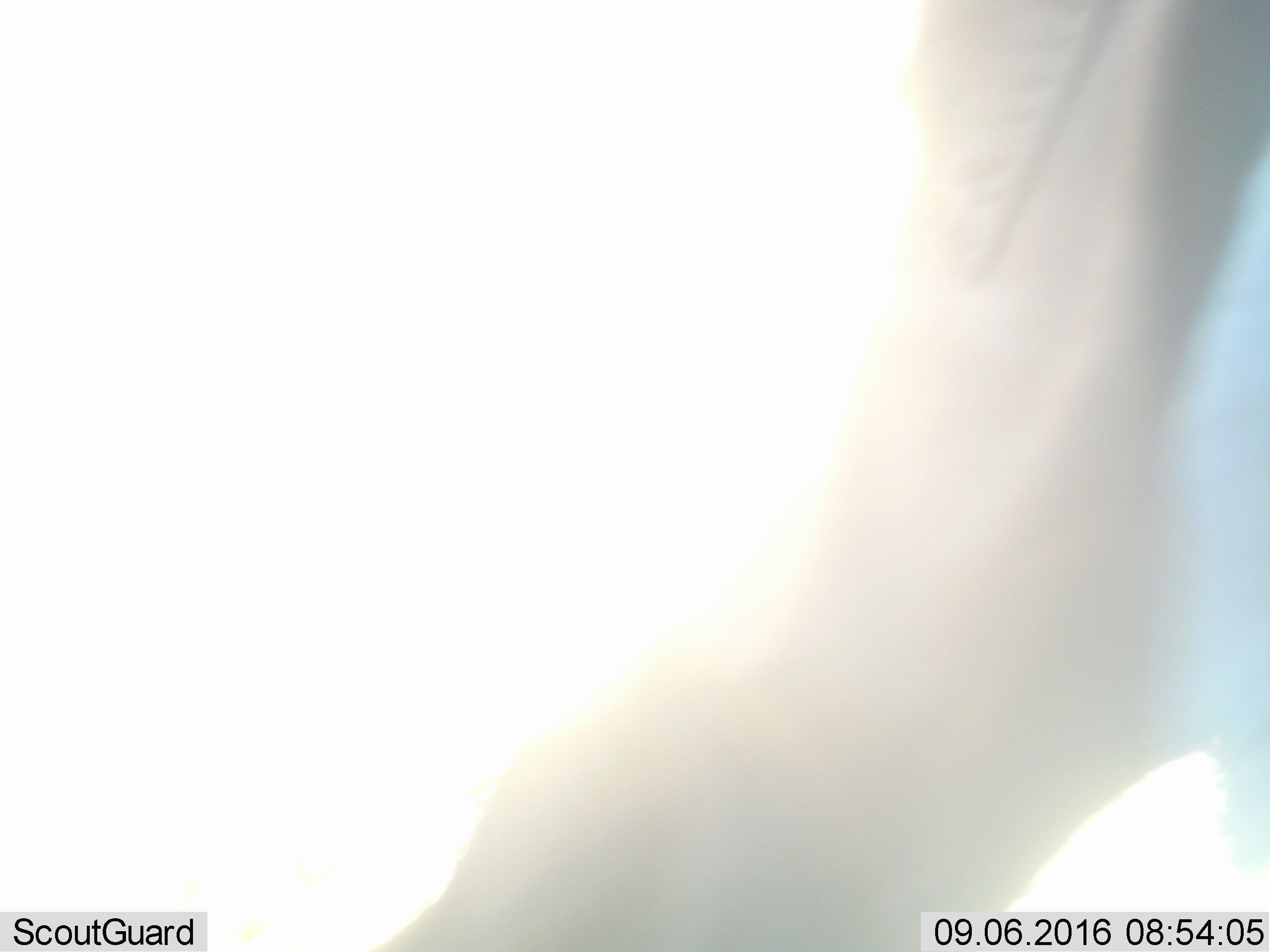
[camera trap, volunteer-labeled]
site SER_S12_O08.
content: unidentified animal